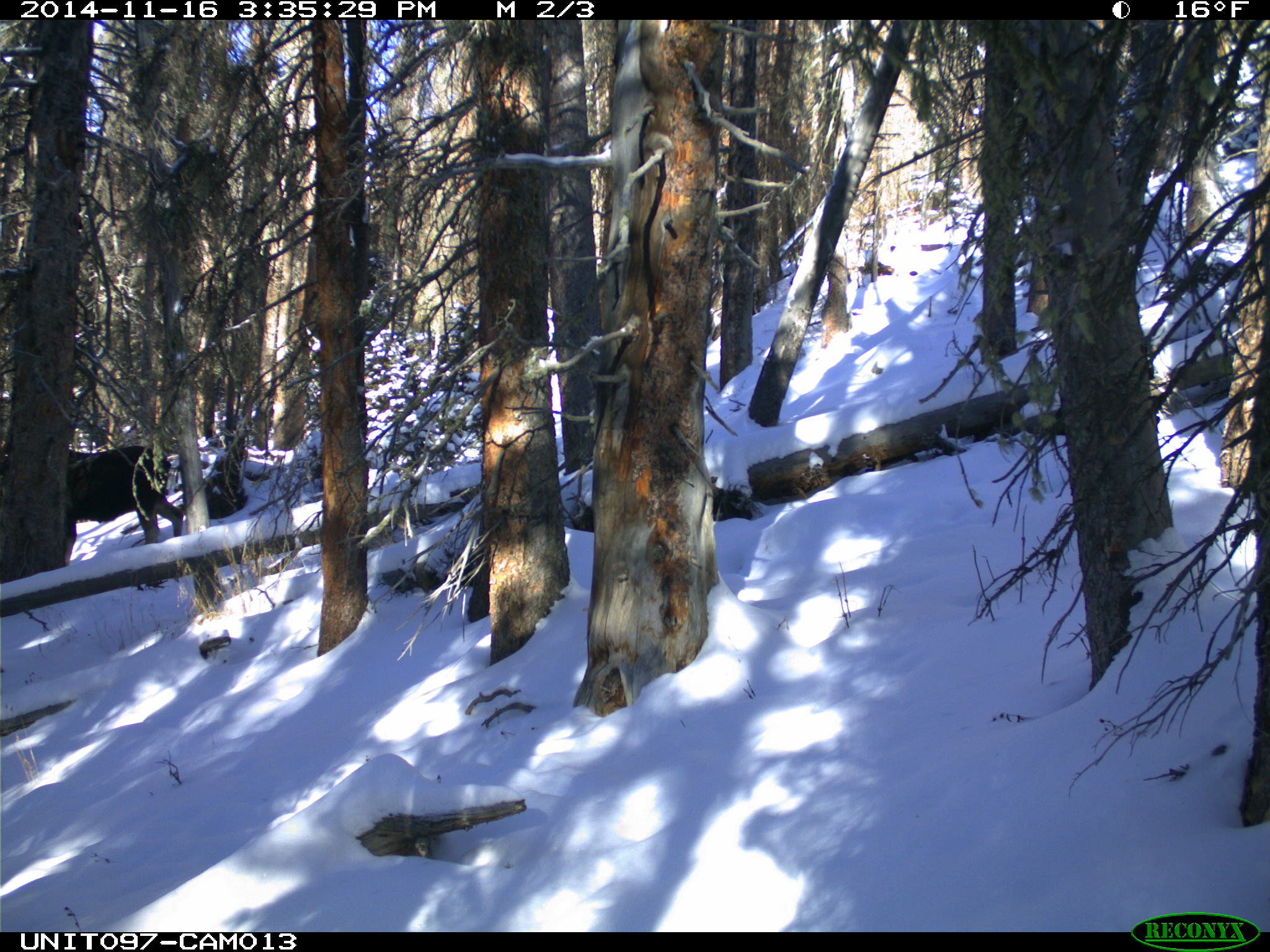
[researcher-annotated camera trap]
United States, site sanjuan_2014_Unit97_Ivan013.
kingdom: Animalia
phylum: Chordata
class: Mammalia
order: Artiodactyla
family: Cervidae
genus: Alces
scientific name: Alces alces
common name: moose